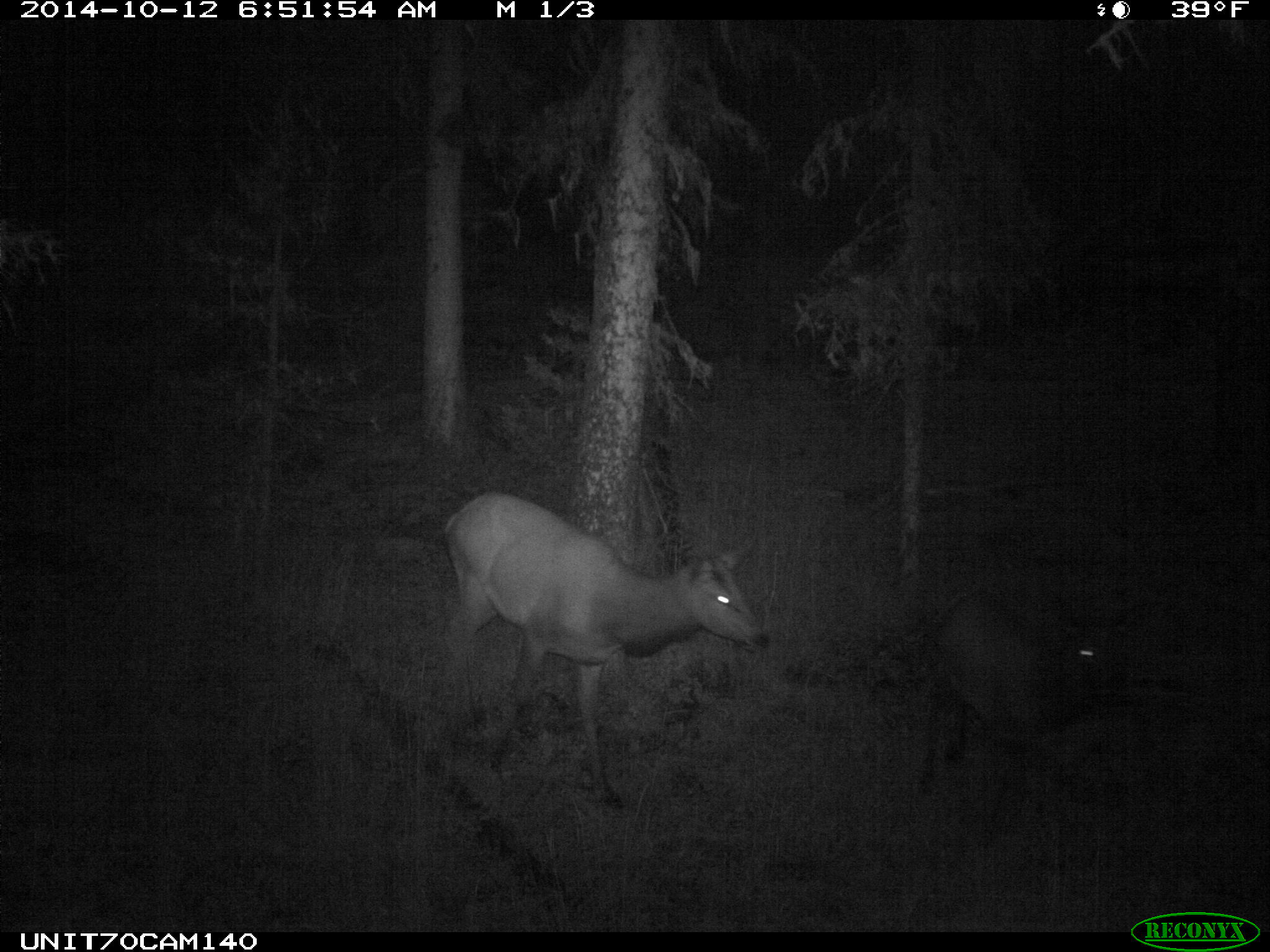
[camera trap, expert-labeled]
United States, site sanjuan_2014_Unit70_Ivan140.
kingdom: Animalia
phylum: Chordata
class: Mammalia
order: Artiodactyla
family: Cervidae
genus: Cervus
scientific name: Cervus elaphus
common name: red deer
Cervus elaphus (red deer).